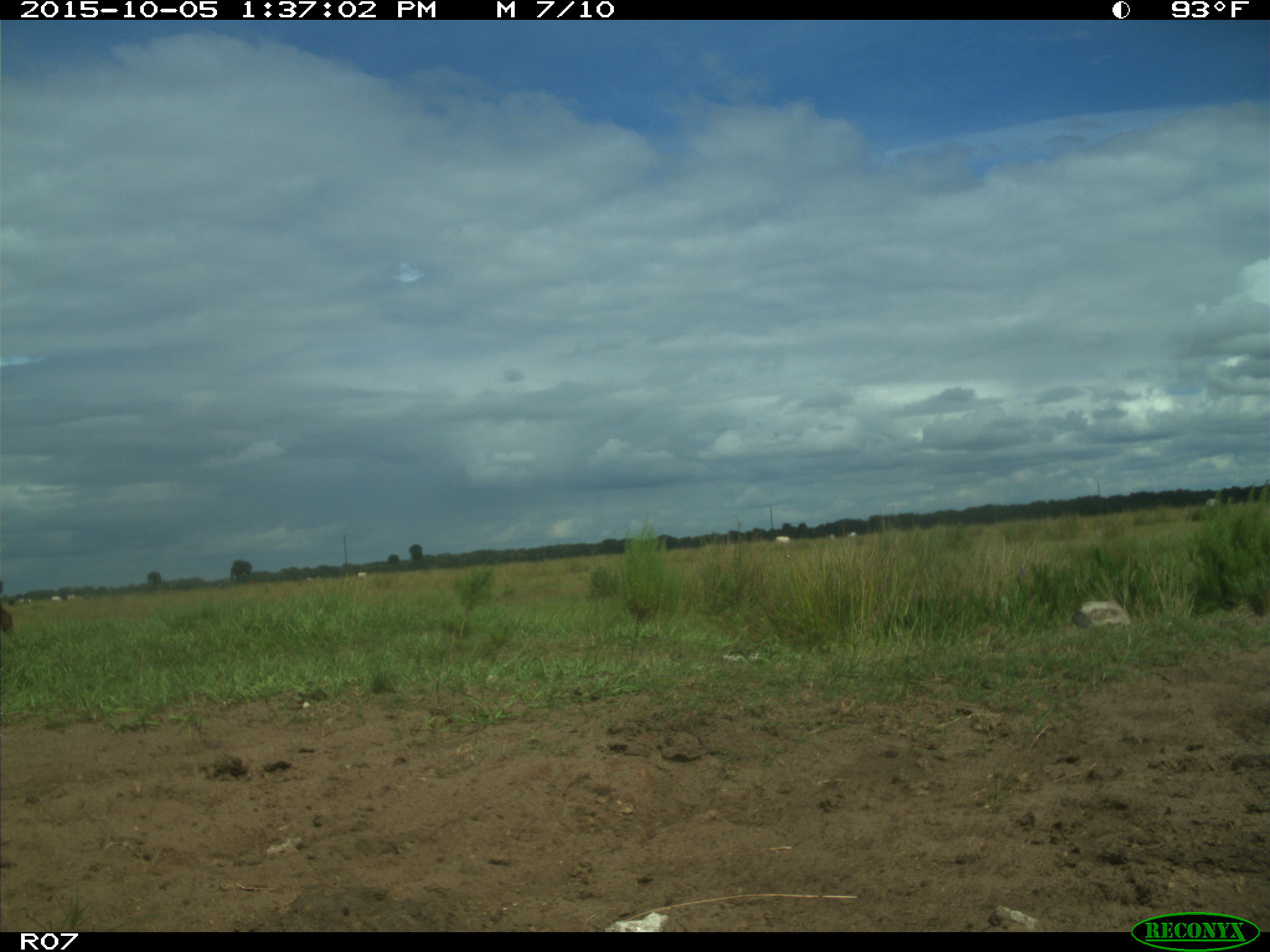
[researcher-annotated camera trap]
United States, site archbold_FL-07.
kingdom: Animalia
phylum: Chordata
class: Mammalia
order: Artiodactyla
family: Bovidae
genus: Bos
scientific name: Bos taurus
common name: domestic cow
Bos taurus (domestic cow).